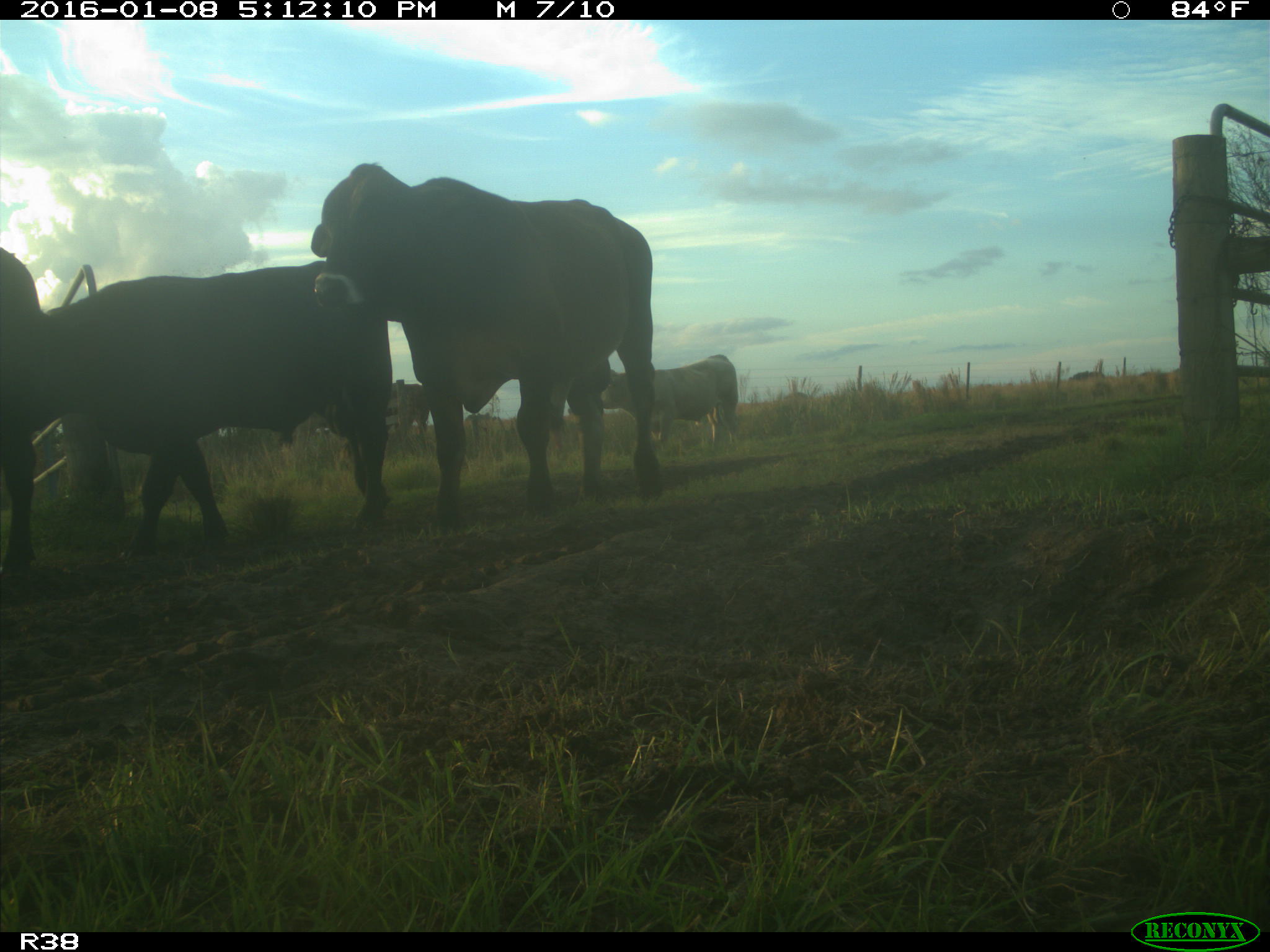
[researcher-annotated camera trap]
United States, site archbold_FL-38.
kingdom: Animalia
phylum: Chordata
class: Mammalia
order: Artiodactyla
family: Bovidae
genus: Bos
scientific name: Bos taurus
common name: domestic cow